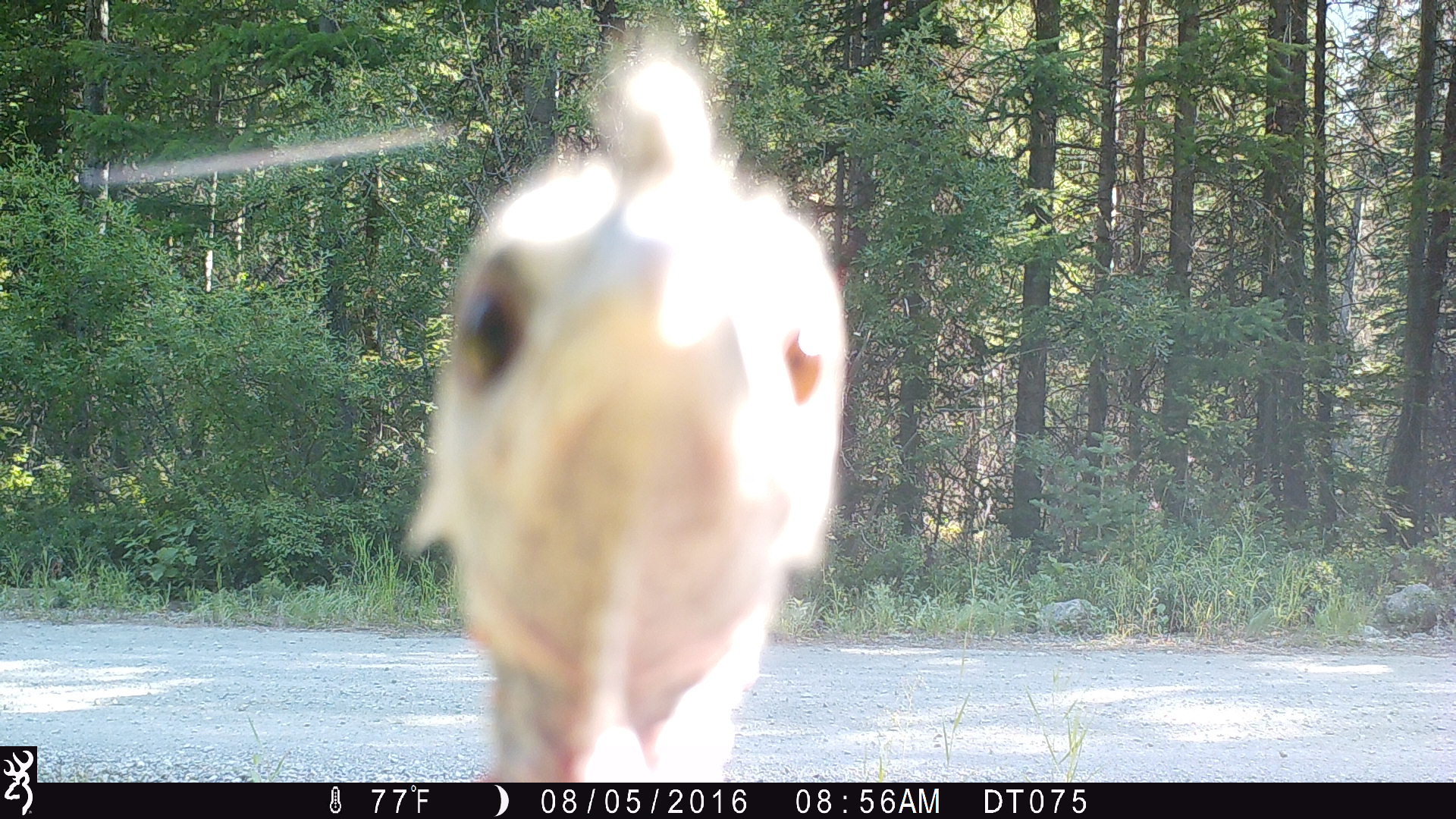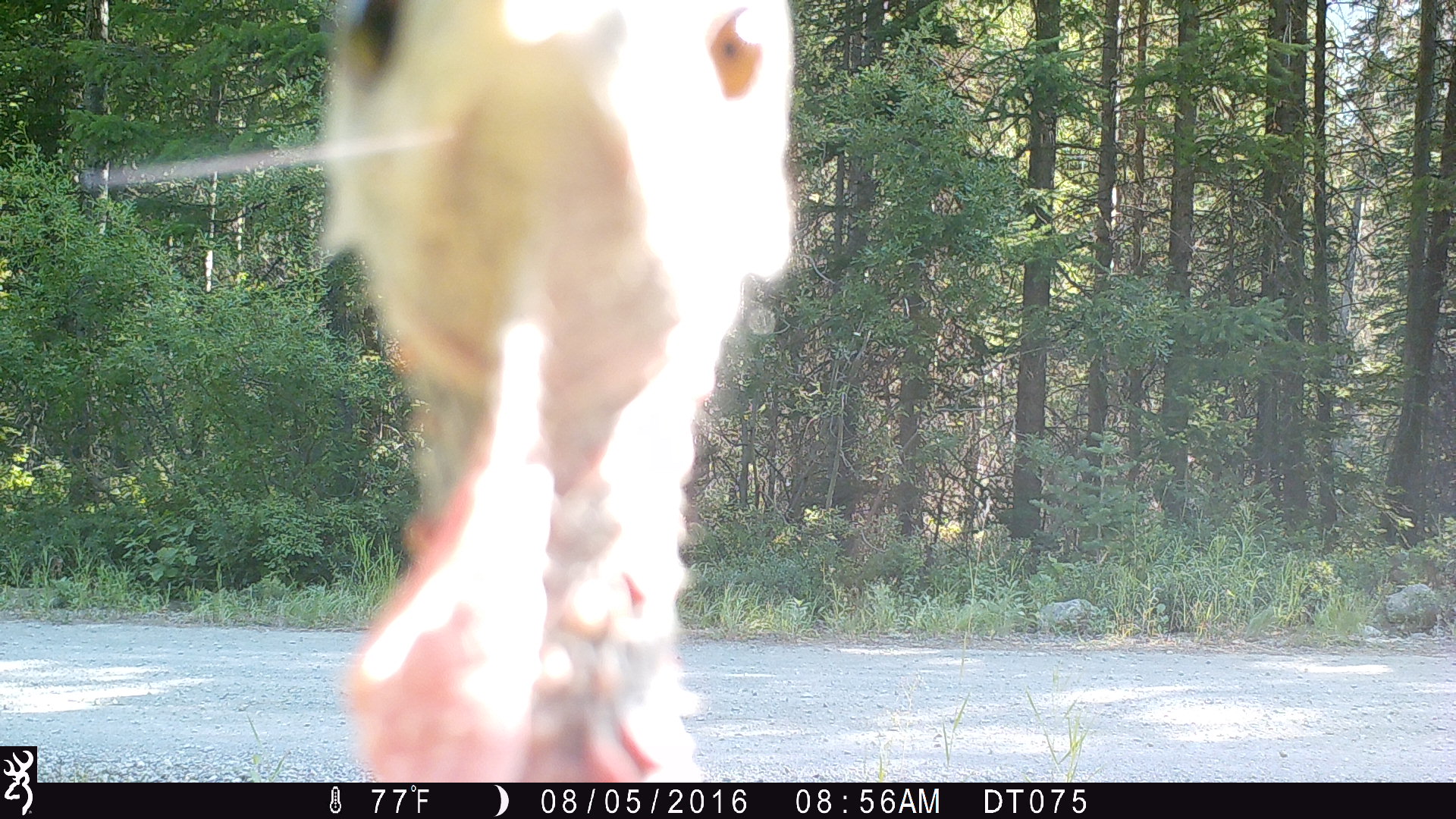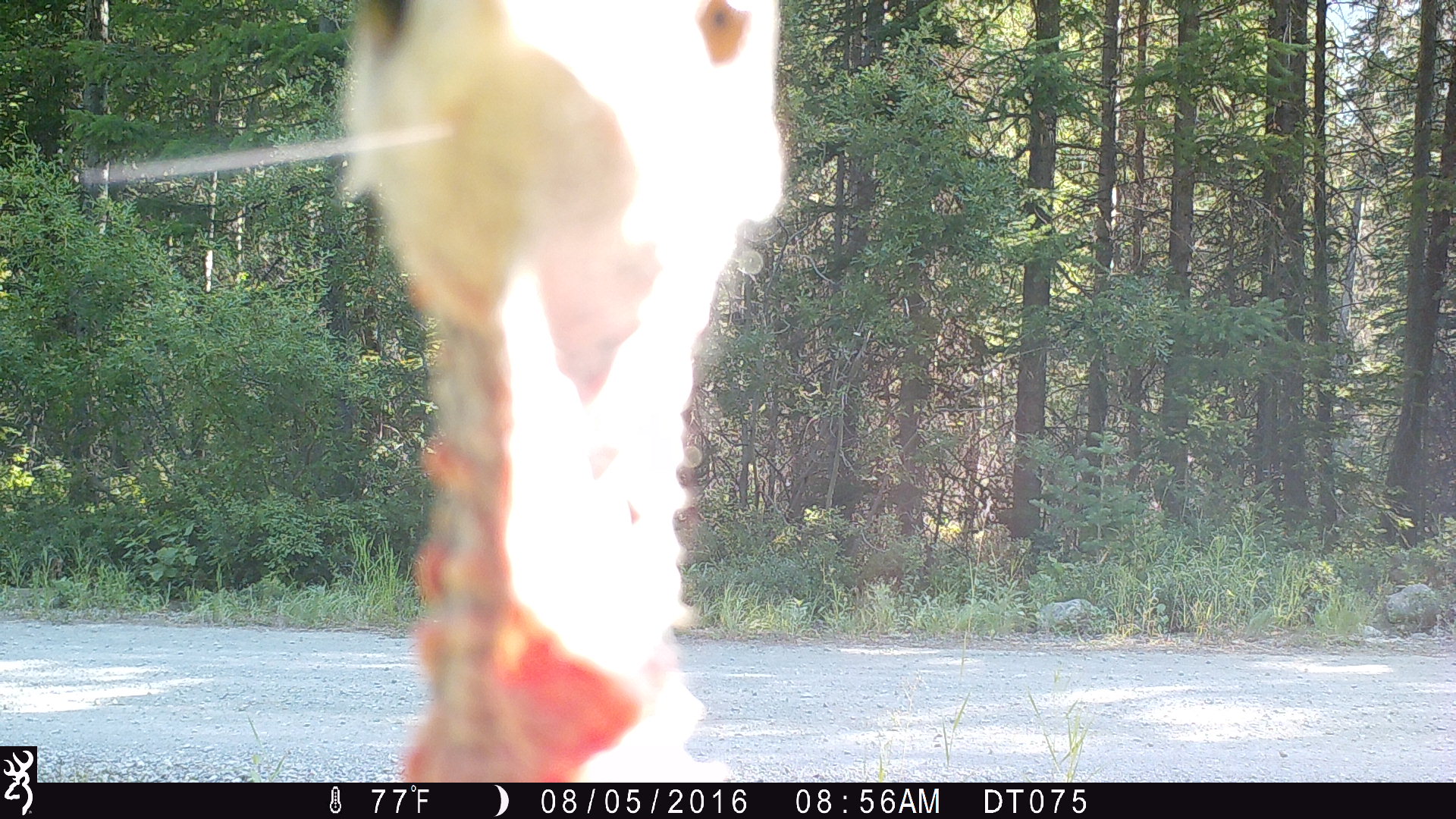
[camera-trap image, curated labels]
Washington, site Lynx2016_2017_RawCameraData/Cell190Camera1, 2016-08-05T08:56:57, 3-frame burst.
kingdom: Animalia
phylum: Chordata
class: Aves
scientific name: Aves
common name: birds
Aves (birds). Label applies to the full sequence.